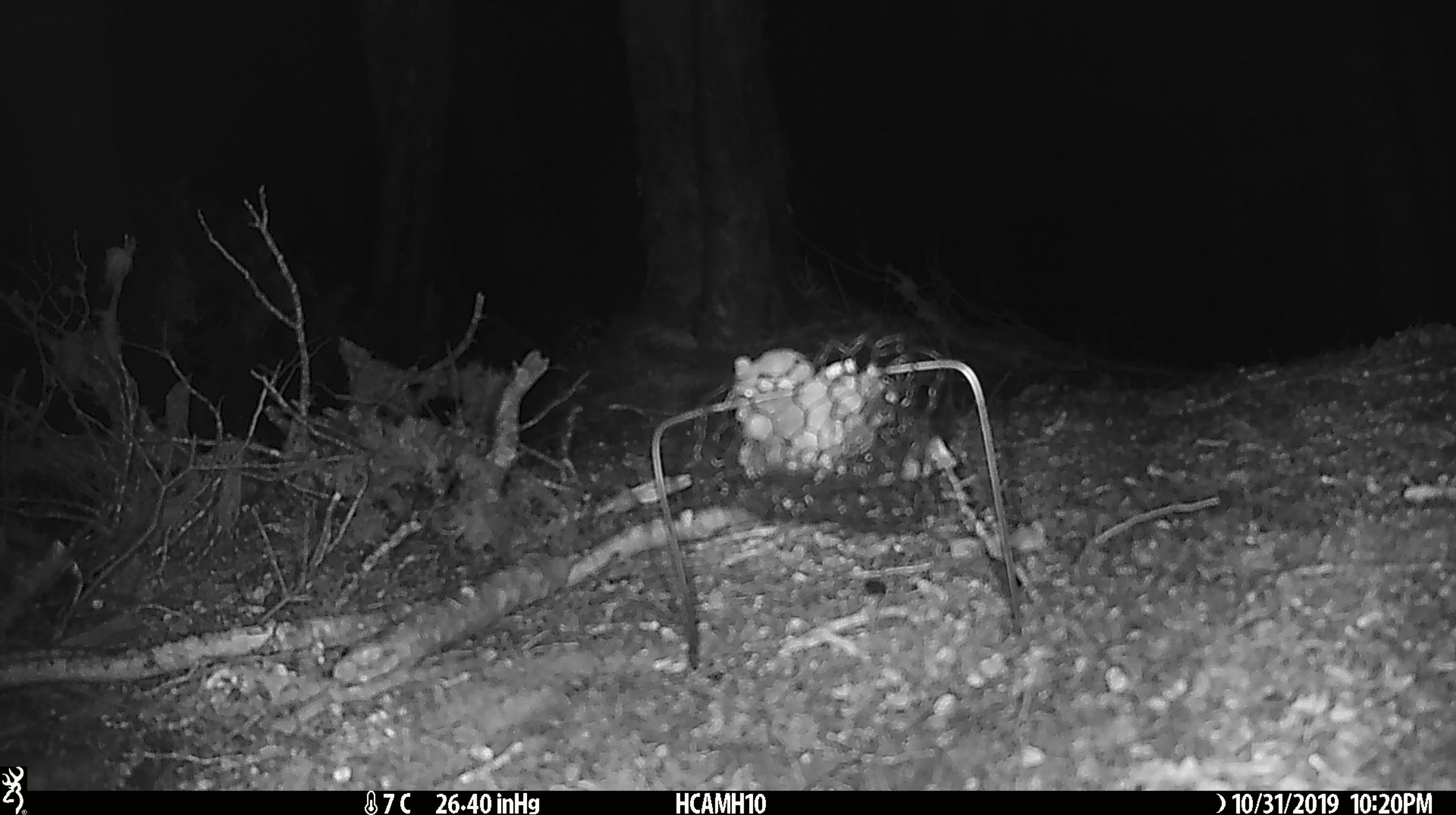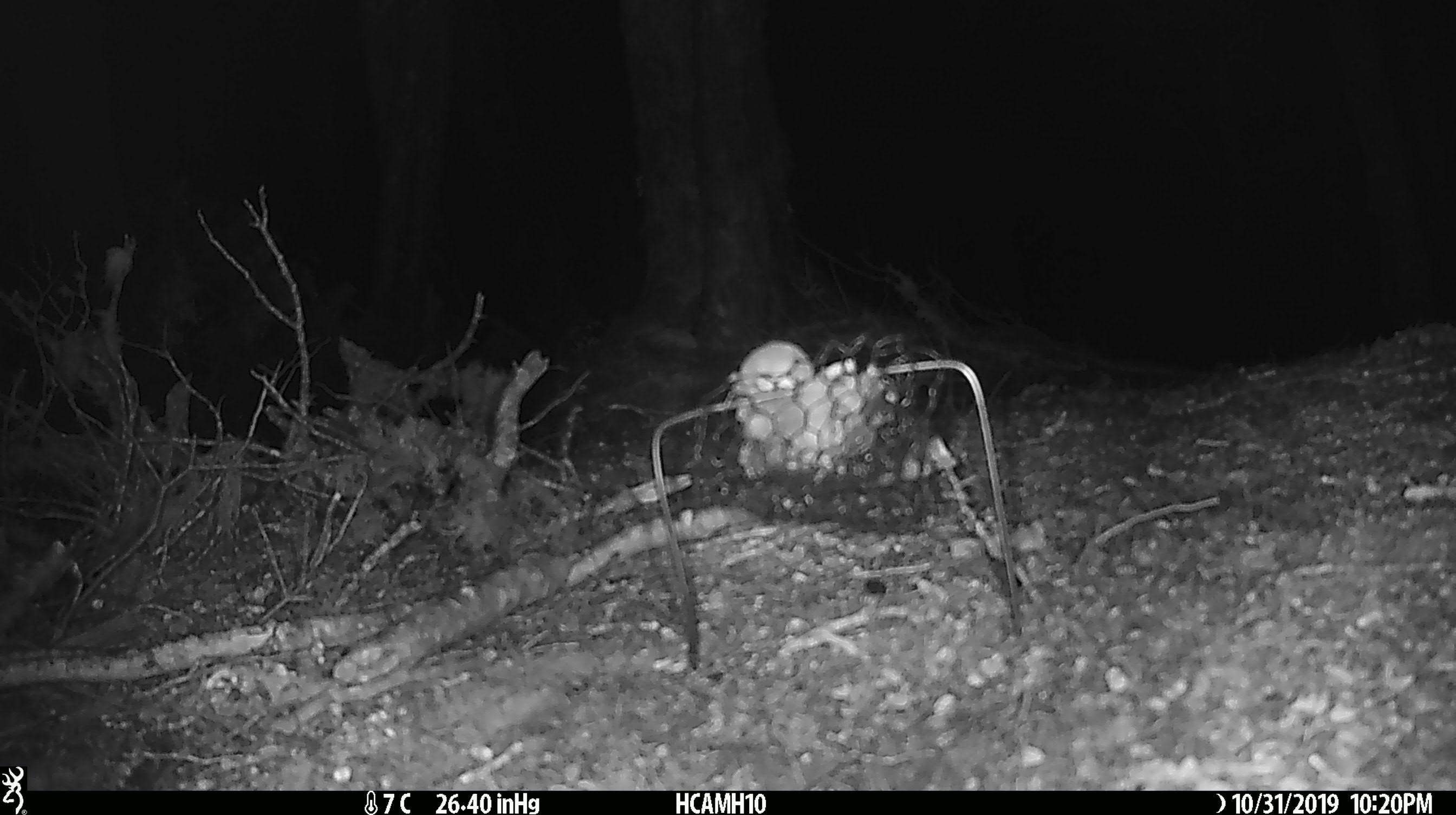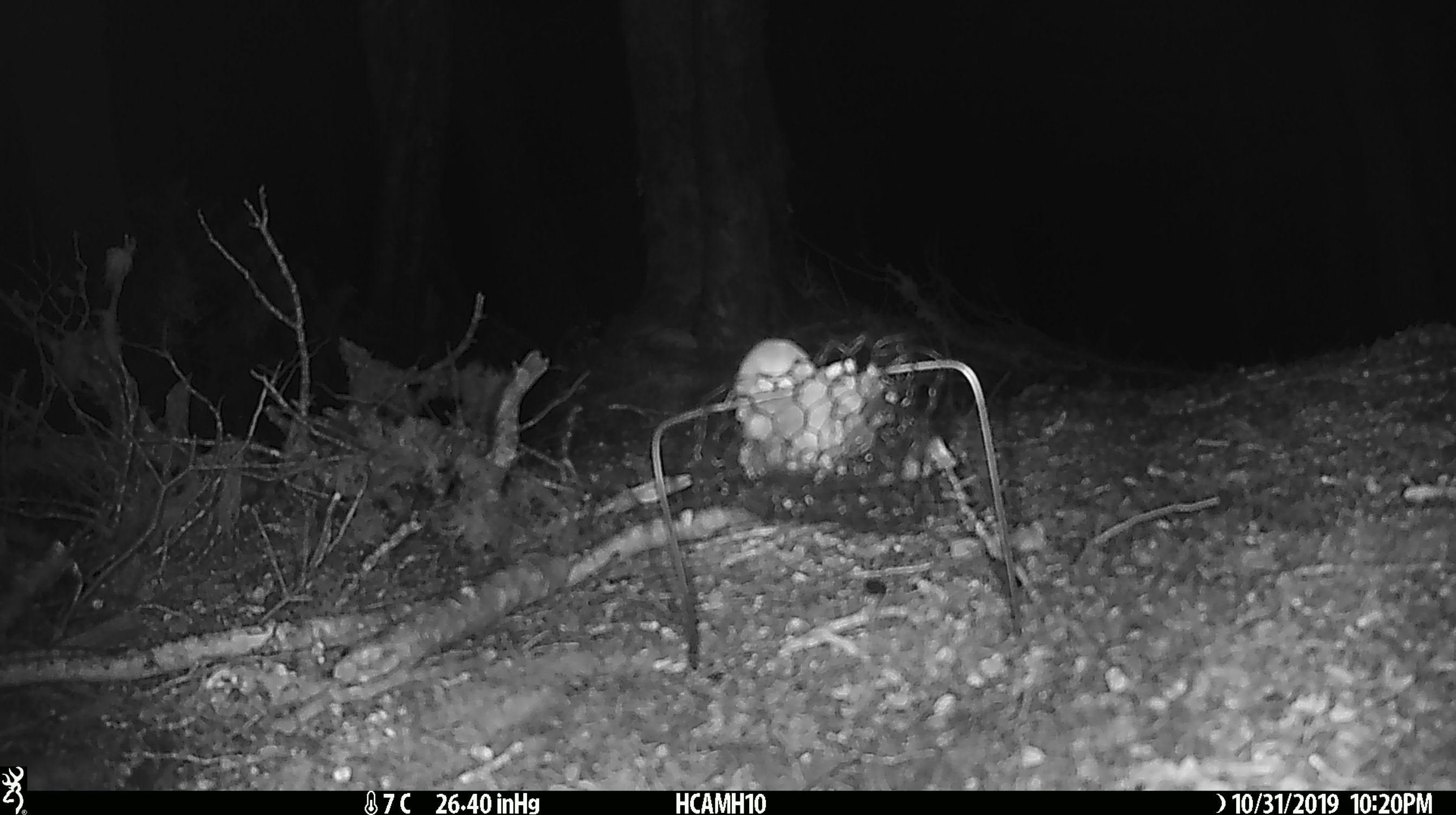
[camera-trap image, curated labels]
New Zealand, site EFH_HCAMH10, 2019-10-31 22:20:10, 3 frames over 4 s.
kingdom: Animalia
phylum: Chordata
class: Mammalia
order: Rodentia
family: Muridae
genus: Mus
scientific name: Mus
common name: mouse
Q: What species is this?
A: Mouse (Mus).